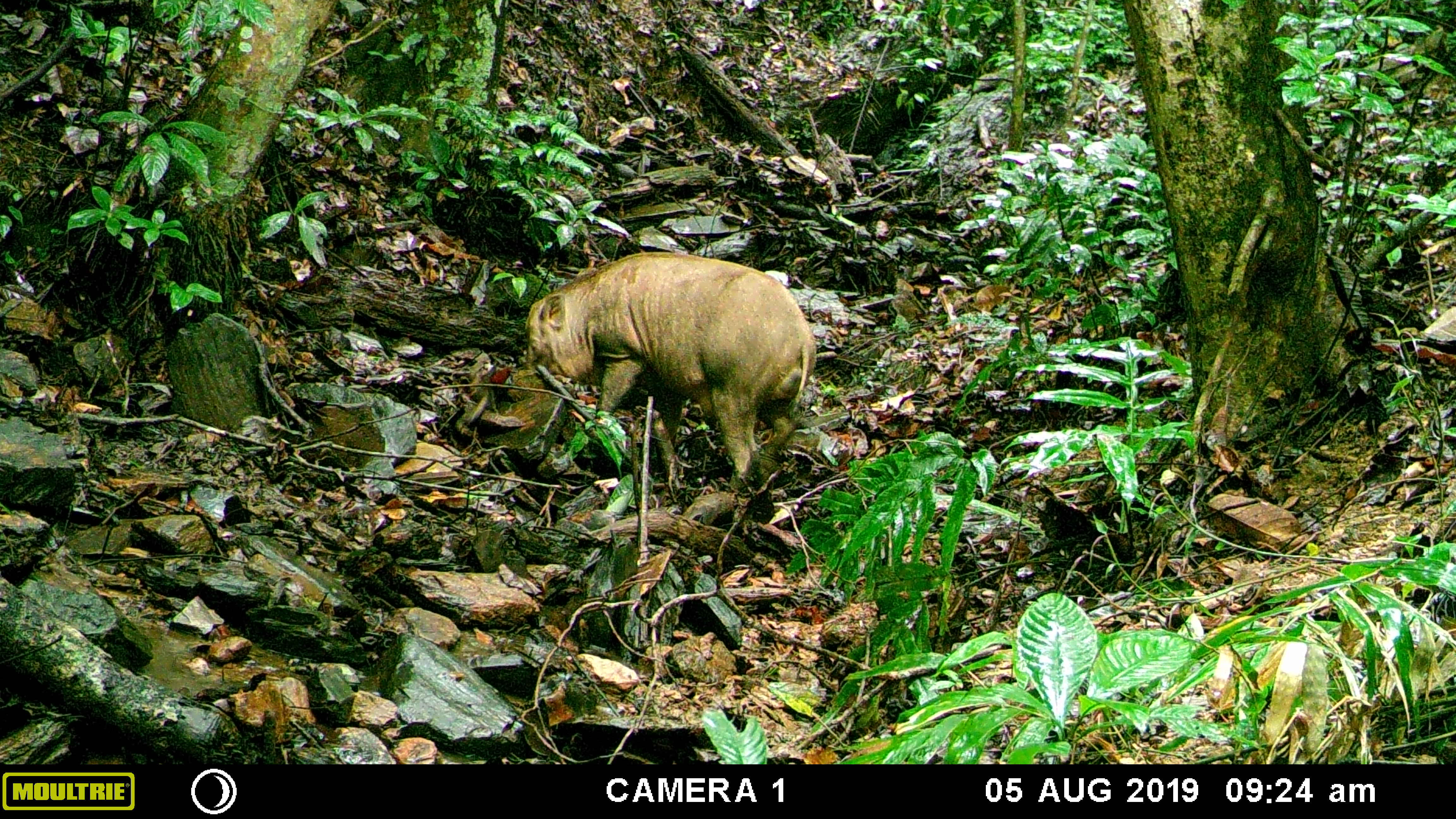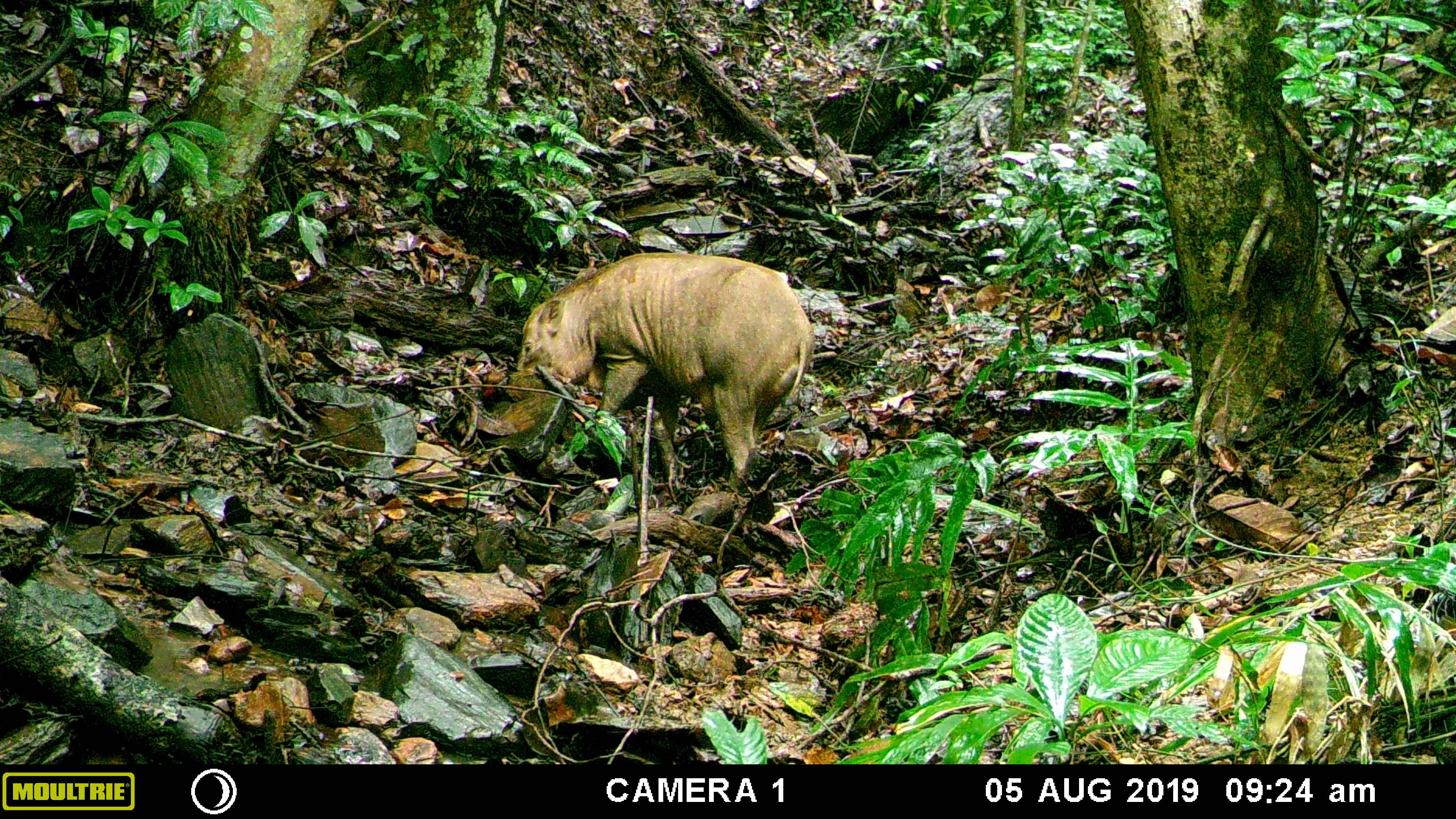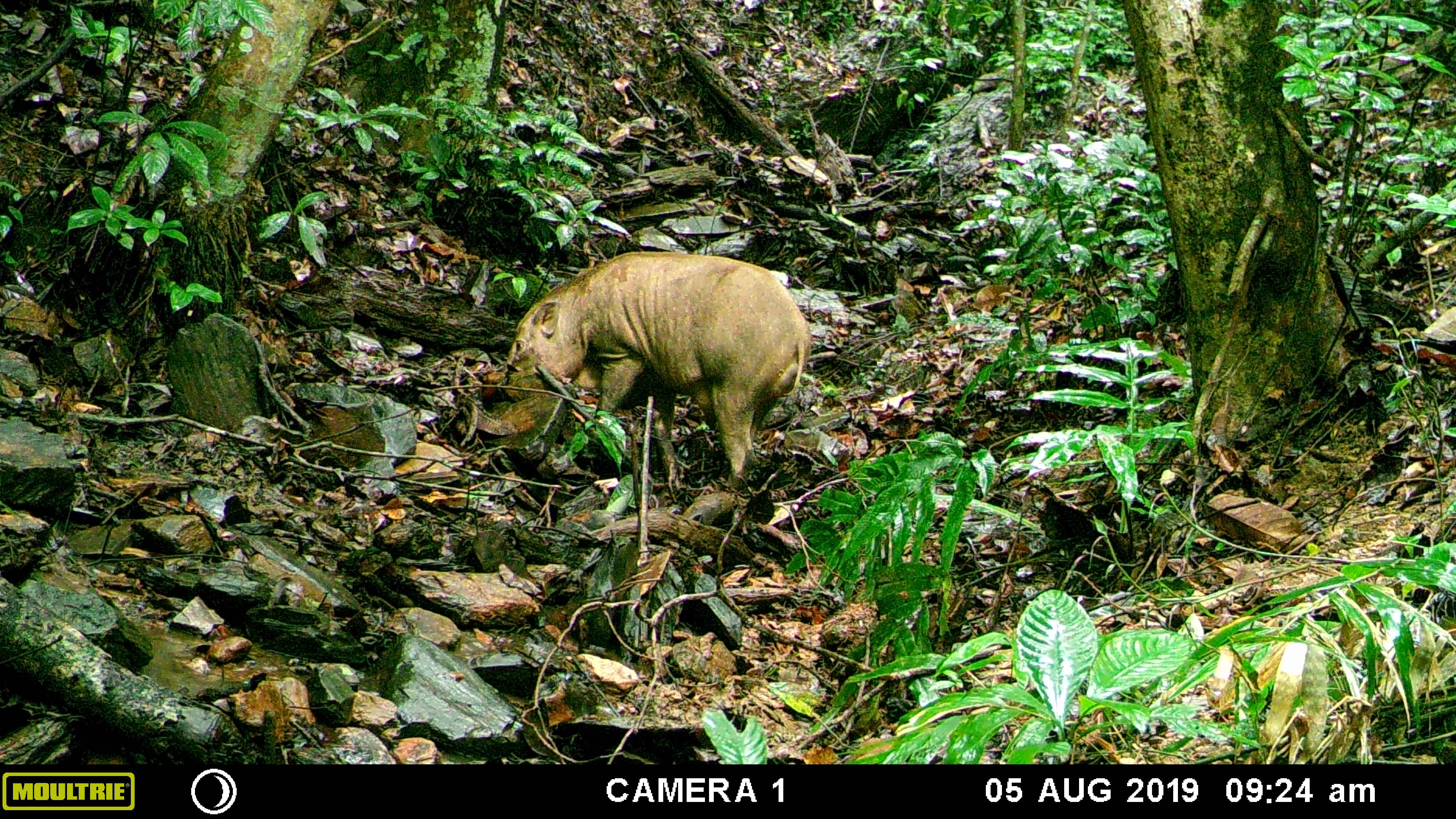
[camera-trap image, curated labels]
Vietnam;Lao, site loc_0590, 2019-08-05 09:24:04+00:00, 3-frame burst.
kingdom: Animalia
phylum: Chordata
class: Mammalia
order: Artiodactyla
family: Suidae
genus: Sus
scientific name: Sus scrofa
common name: eurasian wild pig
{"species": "eurasian wild pig (Sus scrofa)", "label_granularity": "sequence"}